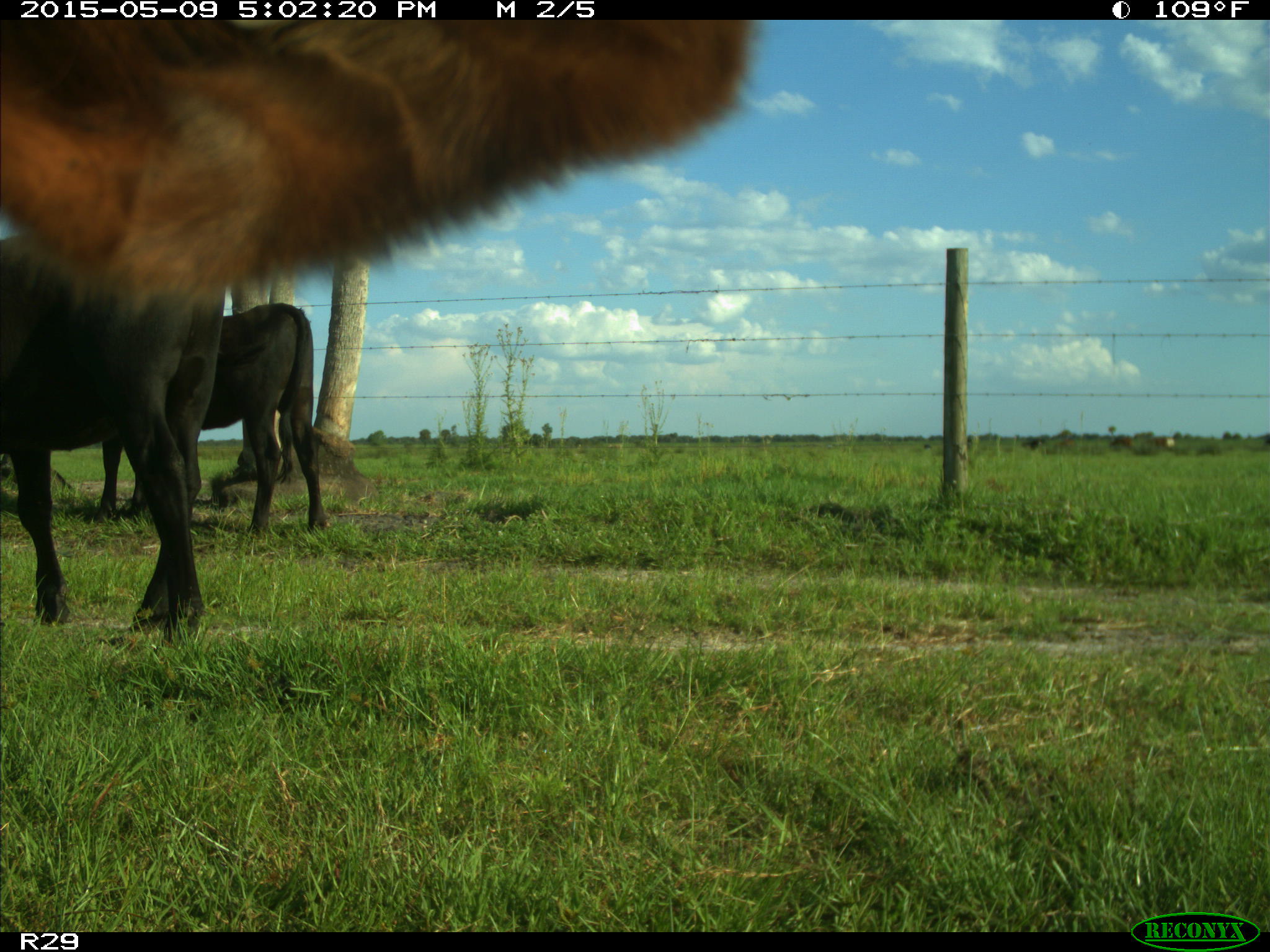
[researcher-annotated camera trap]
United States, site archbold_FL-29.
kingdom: Animalia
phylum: Chordata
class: Mammalia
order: Artiodactyla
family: Bovidae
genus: Bos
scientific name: Bos taurus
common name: domestic cow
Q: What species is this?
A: Bos taurus (domestic cow).